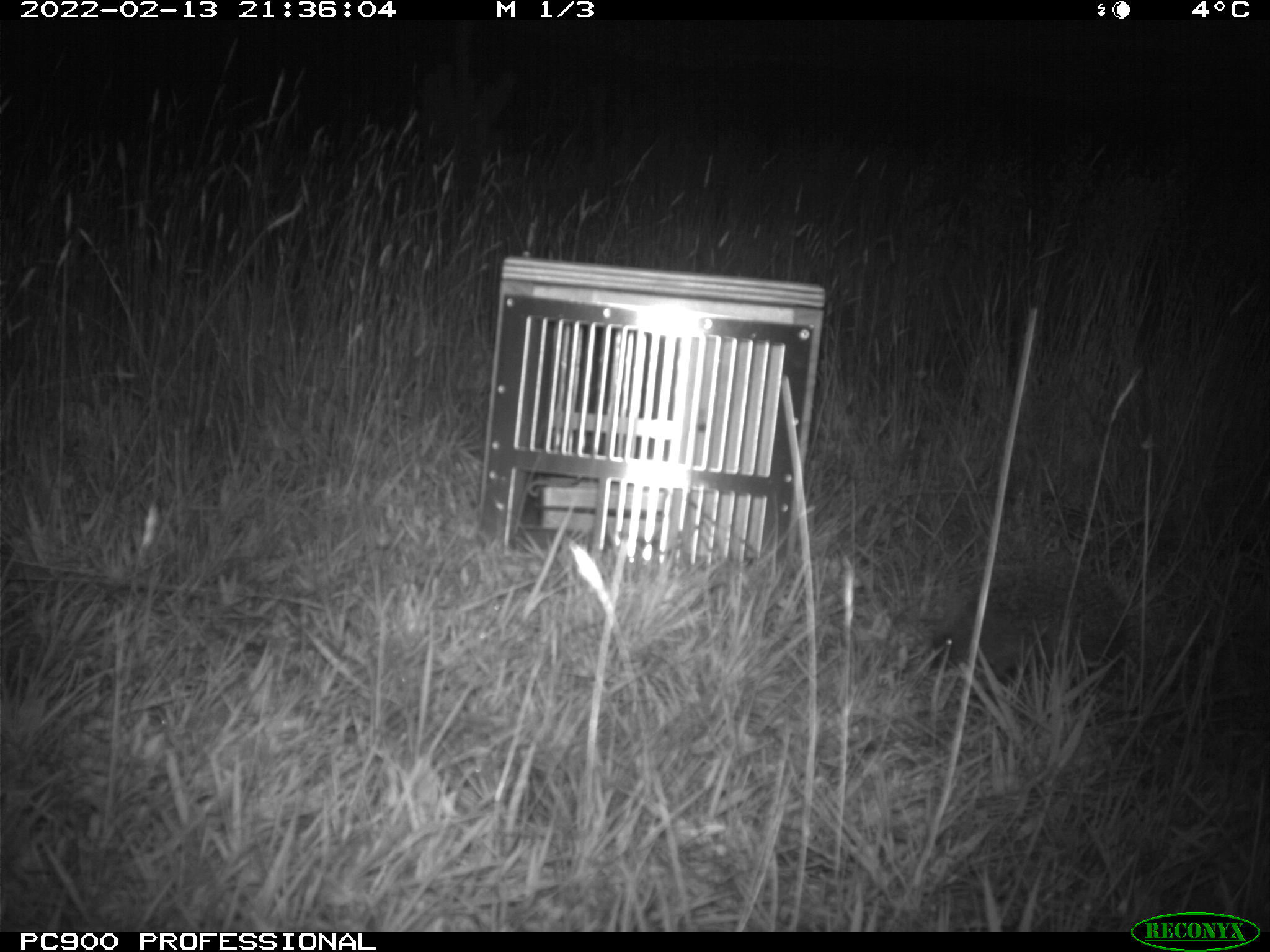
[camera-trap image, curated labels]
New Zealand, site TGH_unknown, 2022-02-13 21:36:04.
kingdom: Animalia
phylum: Chordata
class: Mammalia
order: Eulipotyphla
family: Erinaceidae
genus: Erinaceus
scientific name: Erinaceus europaeus europaeus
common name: european hedgehog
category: hedgehog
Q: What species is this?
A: Hedgehog (european hedgehog) (Erinaceus europaeus europaeus).